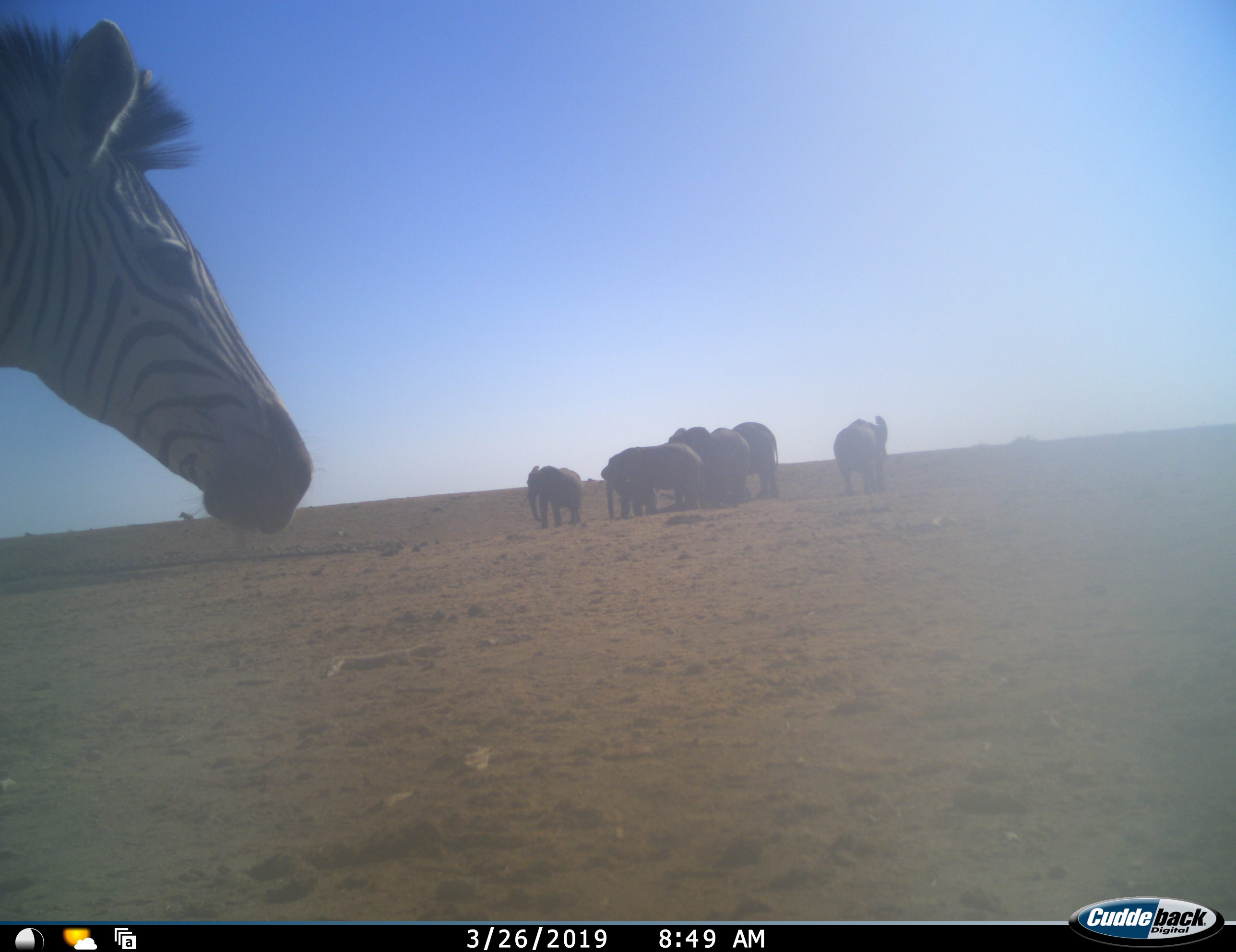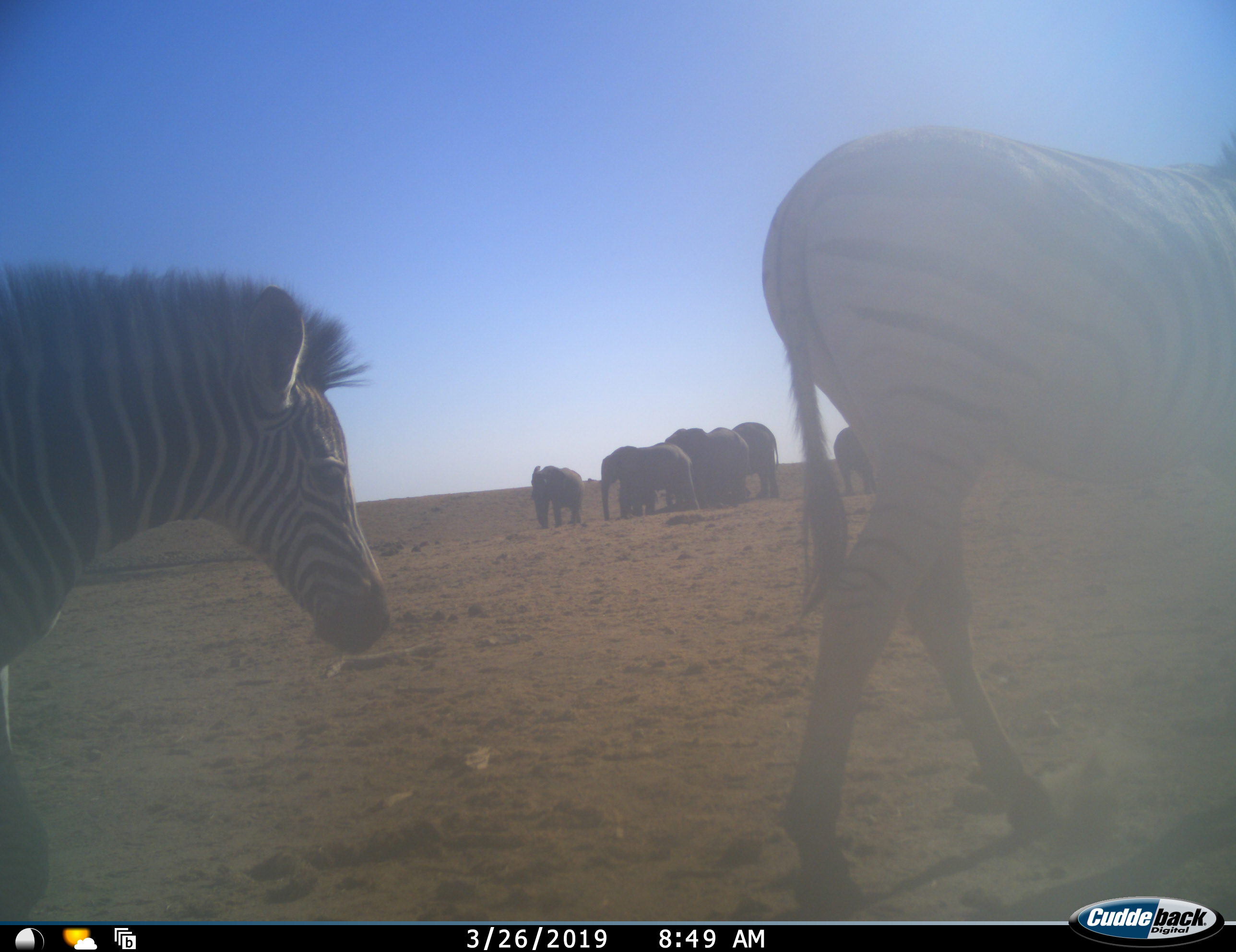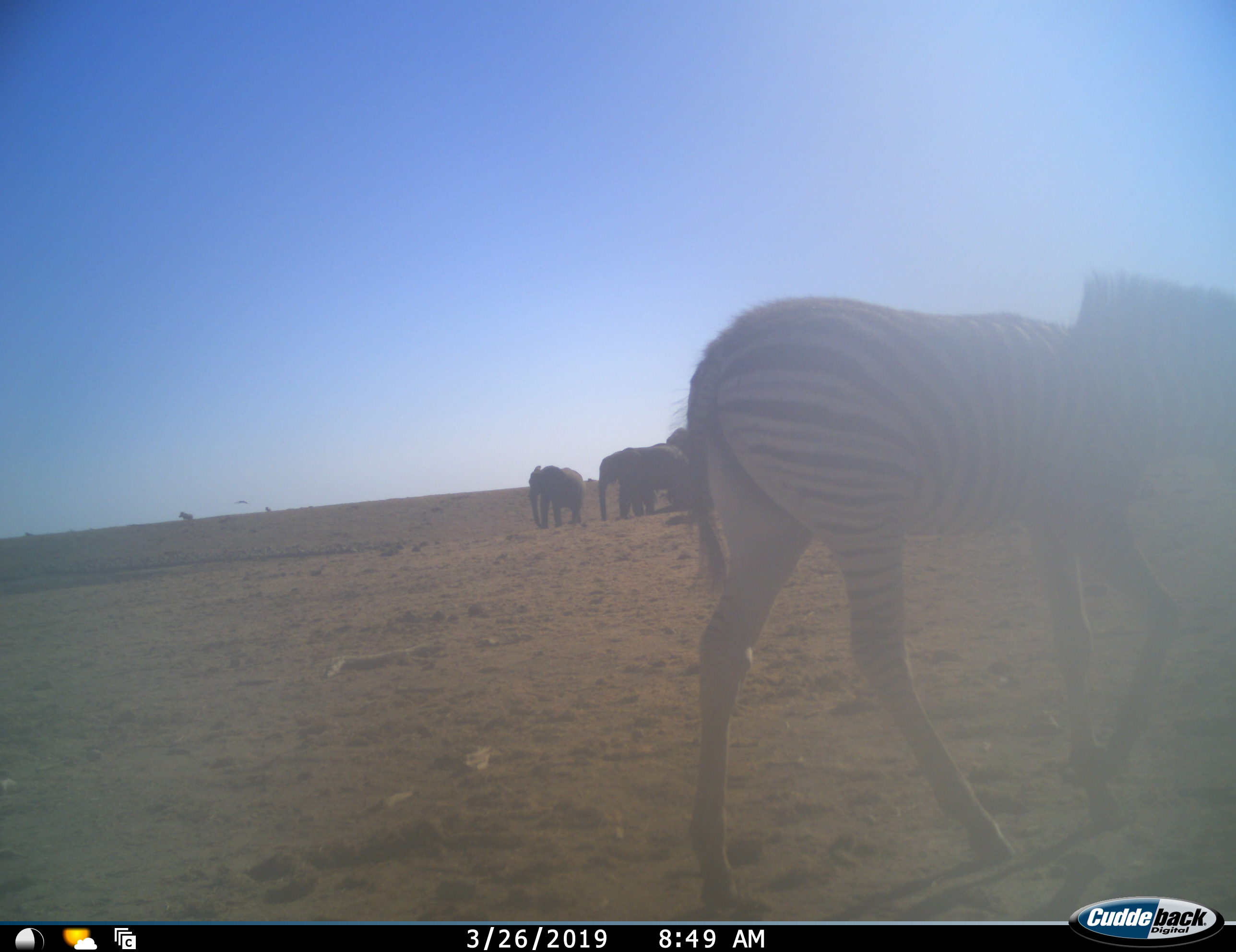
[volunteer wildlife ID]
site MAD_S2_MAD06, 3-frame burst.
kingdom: Animalia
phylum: Chordata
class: Mammalia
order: Proboscidea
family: Elephantidae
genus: Loxodonta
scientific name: Loxodonta africana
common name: african bush elephant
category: elephant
Elephant (african bush elephant) (Loxodonta africana), count 6. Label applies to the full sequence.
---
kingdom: Animalia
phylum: Chordata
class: Mammalia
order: Perissodactyla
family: Equidae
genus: Equus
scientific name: Equus quagga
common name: plains zebra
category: zebraplains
Zebraplains (plains zebra) (Equus quagga), count 2. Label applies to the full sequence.